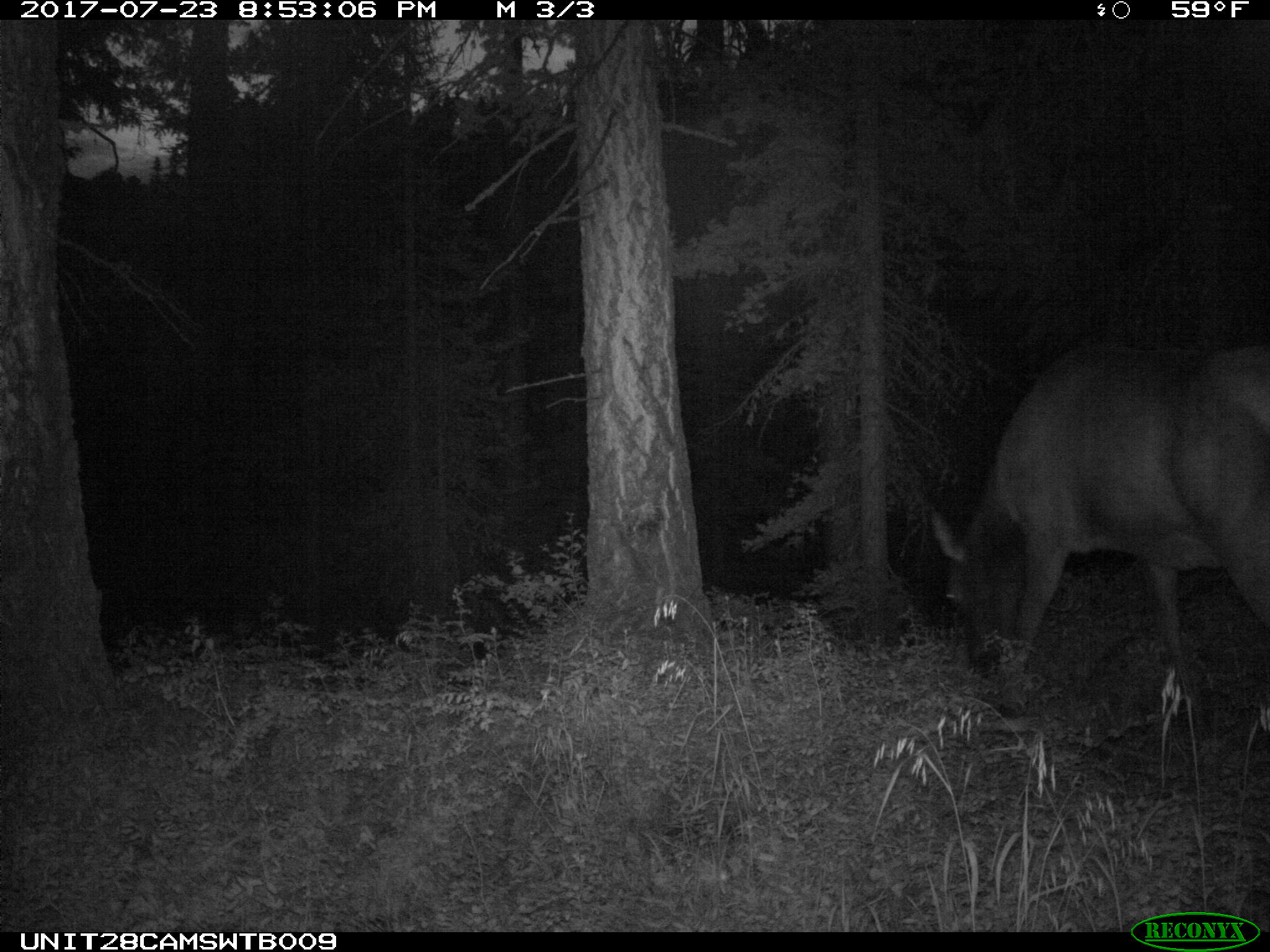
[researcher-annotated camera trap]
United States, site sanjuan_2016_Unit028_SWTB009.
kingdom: Animalia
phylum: Chordata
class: Mammalia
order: Artiodactyla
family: Cervidae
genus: Cervus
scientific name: Cervus elaphus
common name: red deer